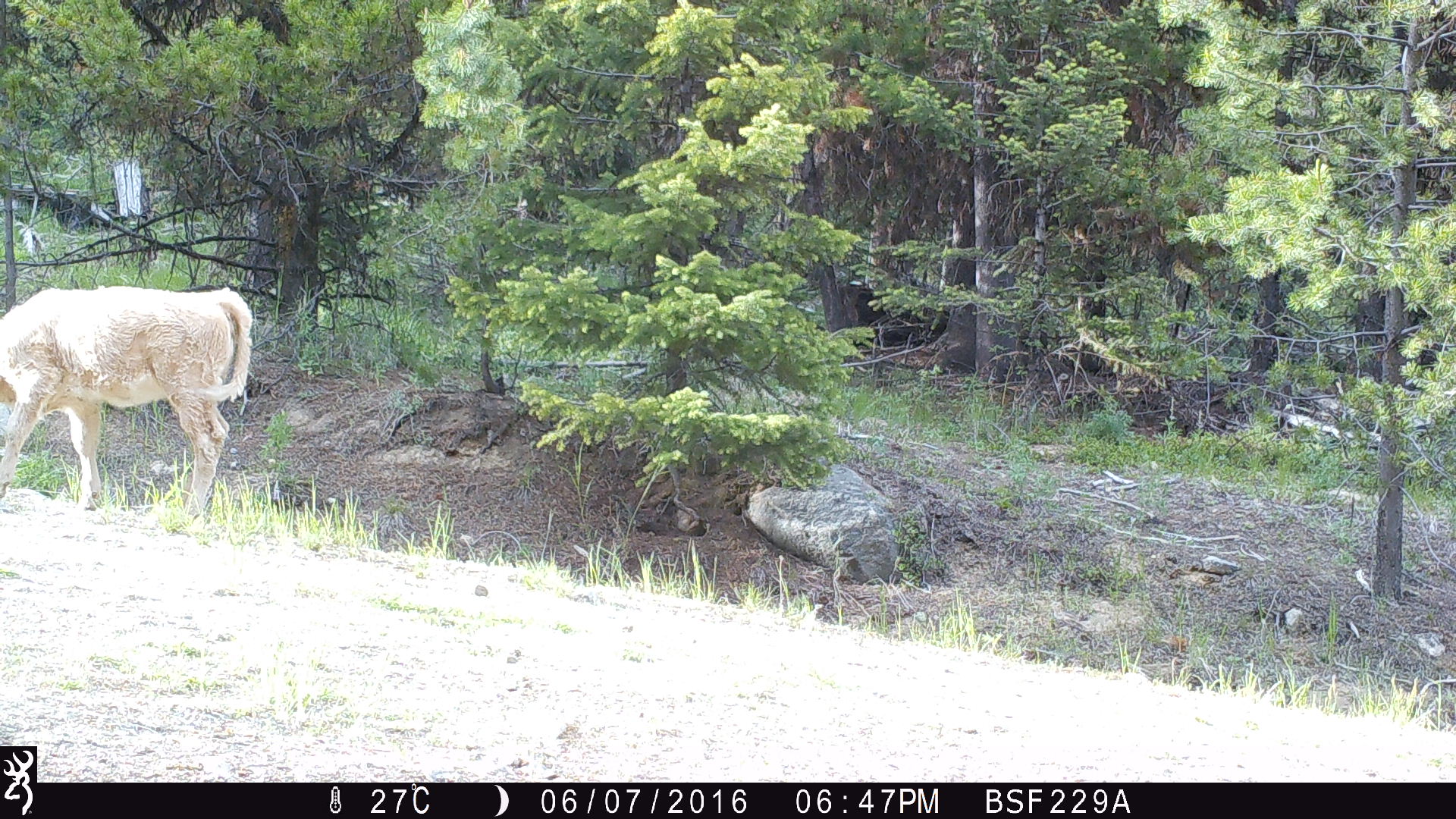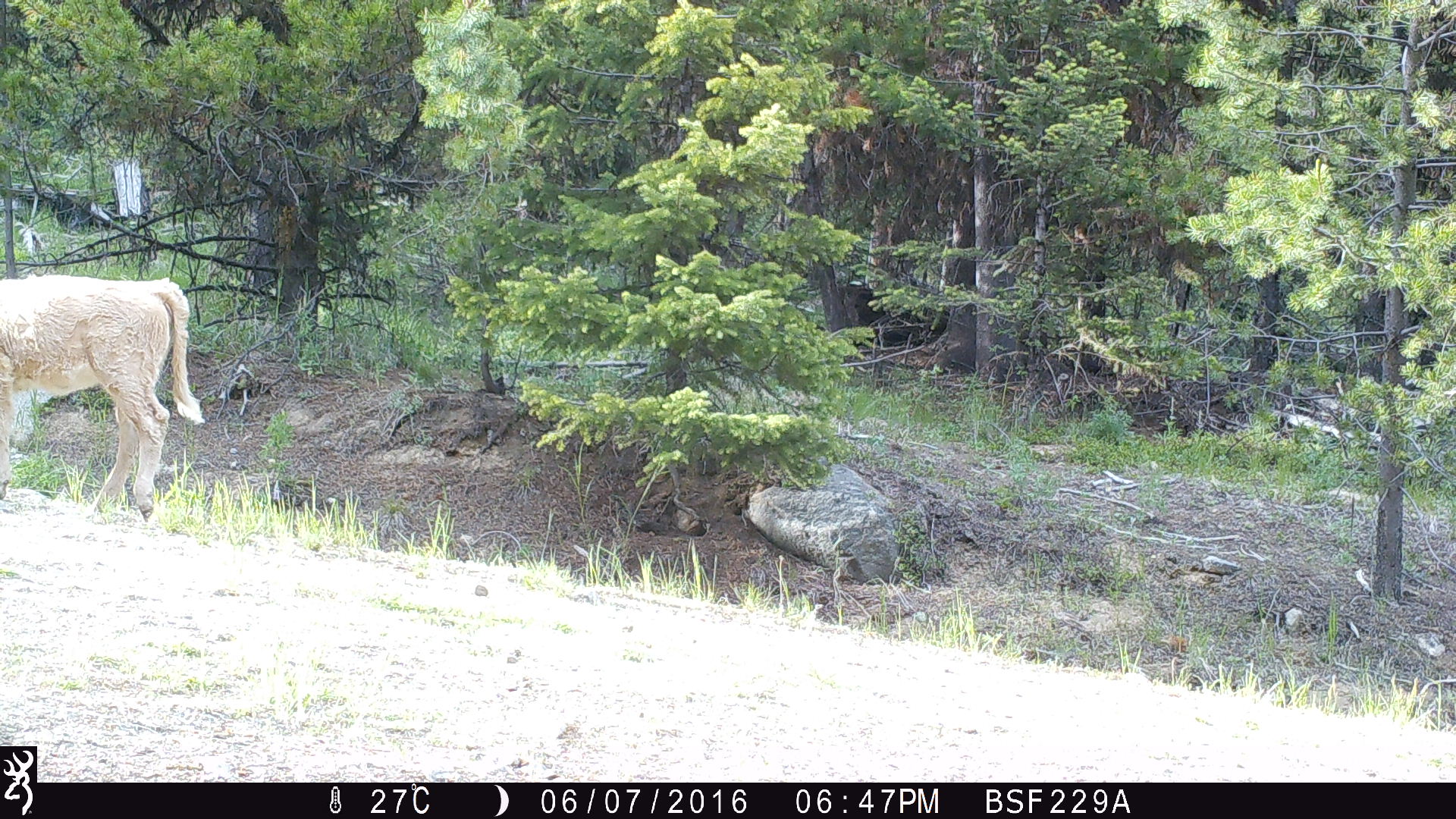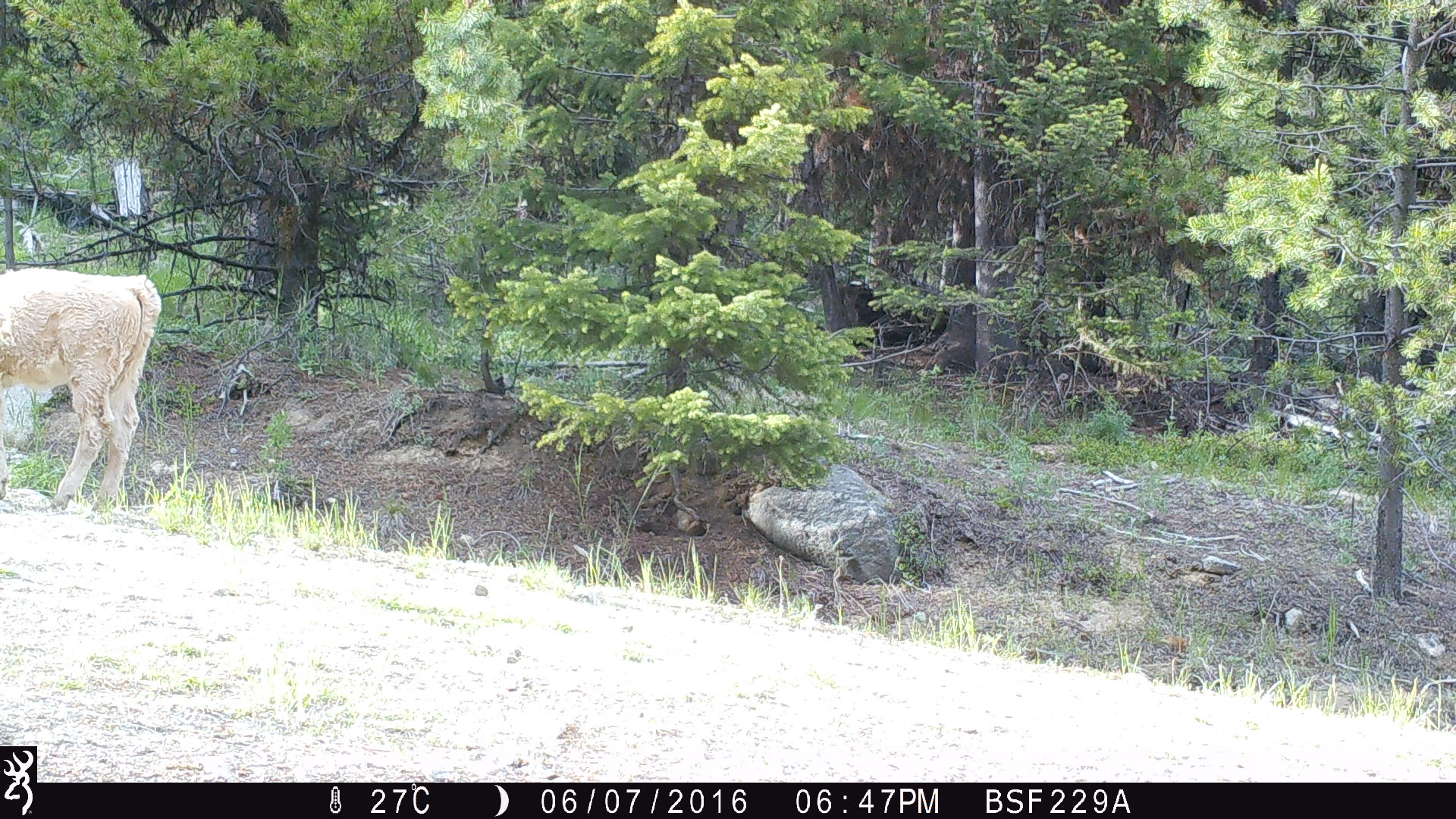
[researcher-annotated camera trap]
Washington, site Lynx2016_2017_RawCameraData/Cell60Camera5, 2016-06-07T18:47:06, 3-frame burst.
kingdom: Animalia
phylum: Chordata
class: Mammalia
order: Artiodactyla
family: Bovidae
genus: Bos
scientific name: Bos taurus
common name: domestic cattle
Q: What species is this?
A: Domestic cattle (Bos taurus).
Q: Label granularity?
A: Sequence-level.